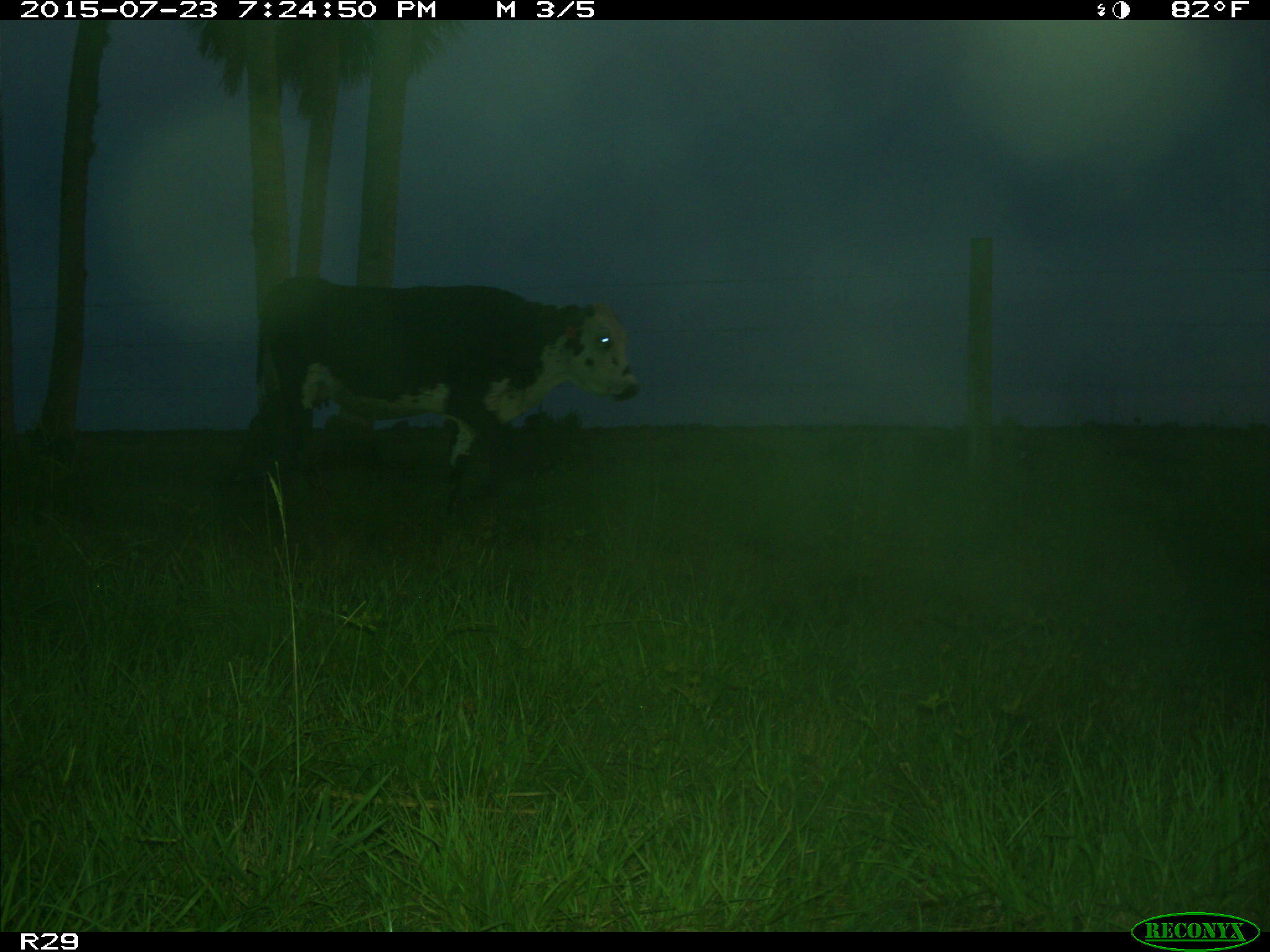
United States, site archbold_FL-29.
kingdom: Animalia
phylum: Chordata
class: Mammalia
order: Artiodactyla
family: Bovidae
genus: Bos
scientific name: Bos taurus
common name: domestic cow